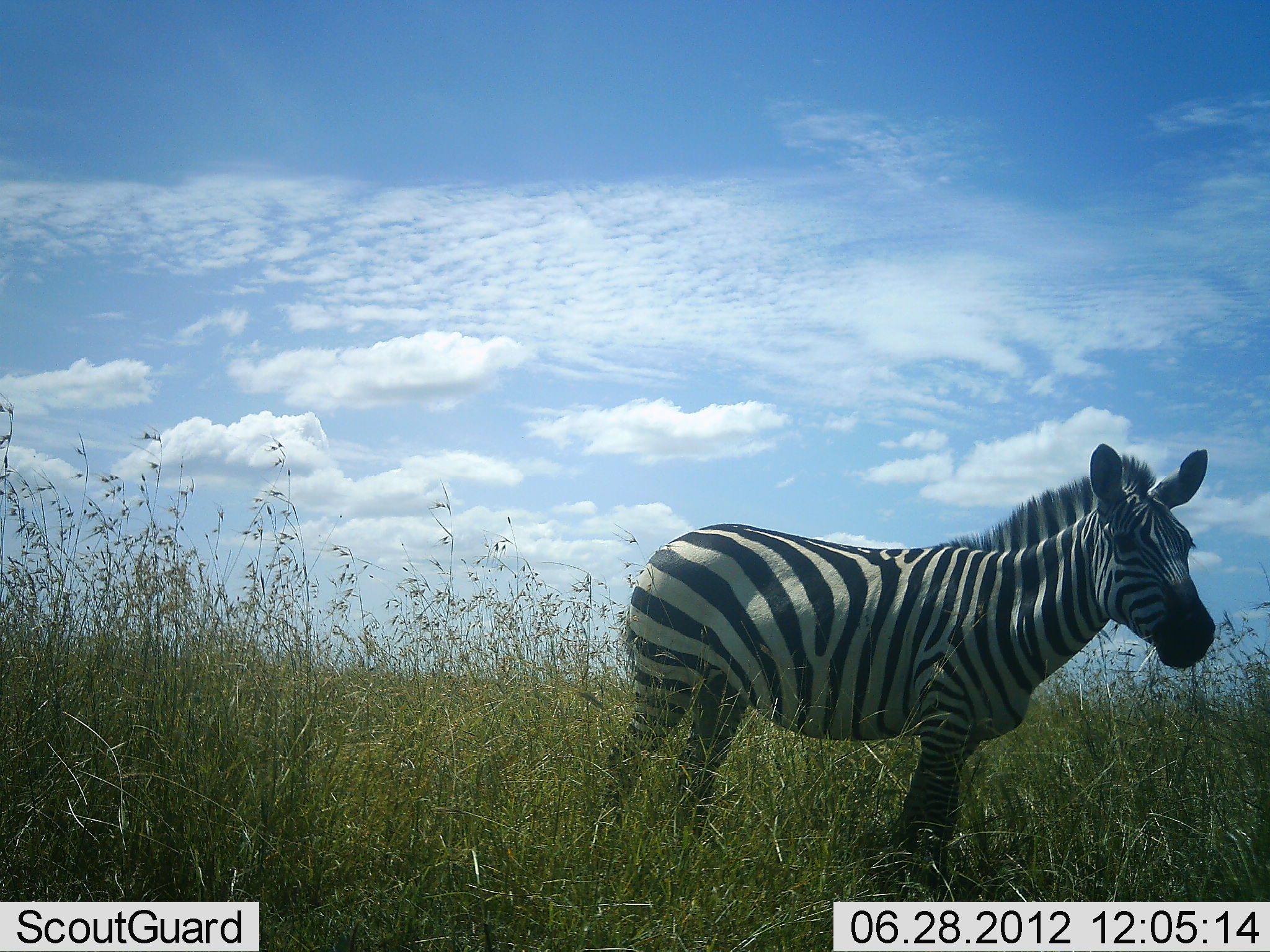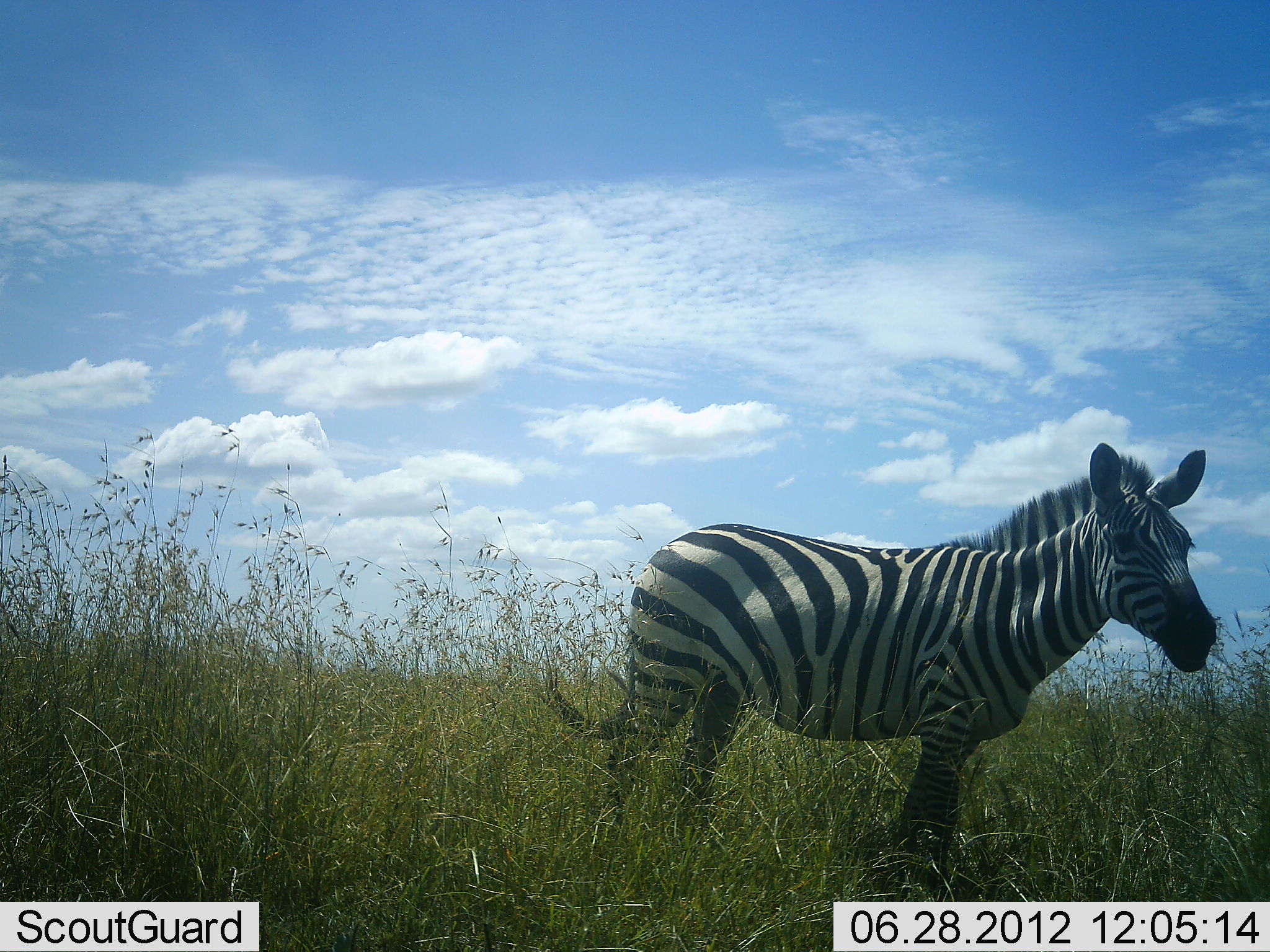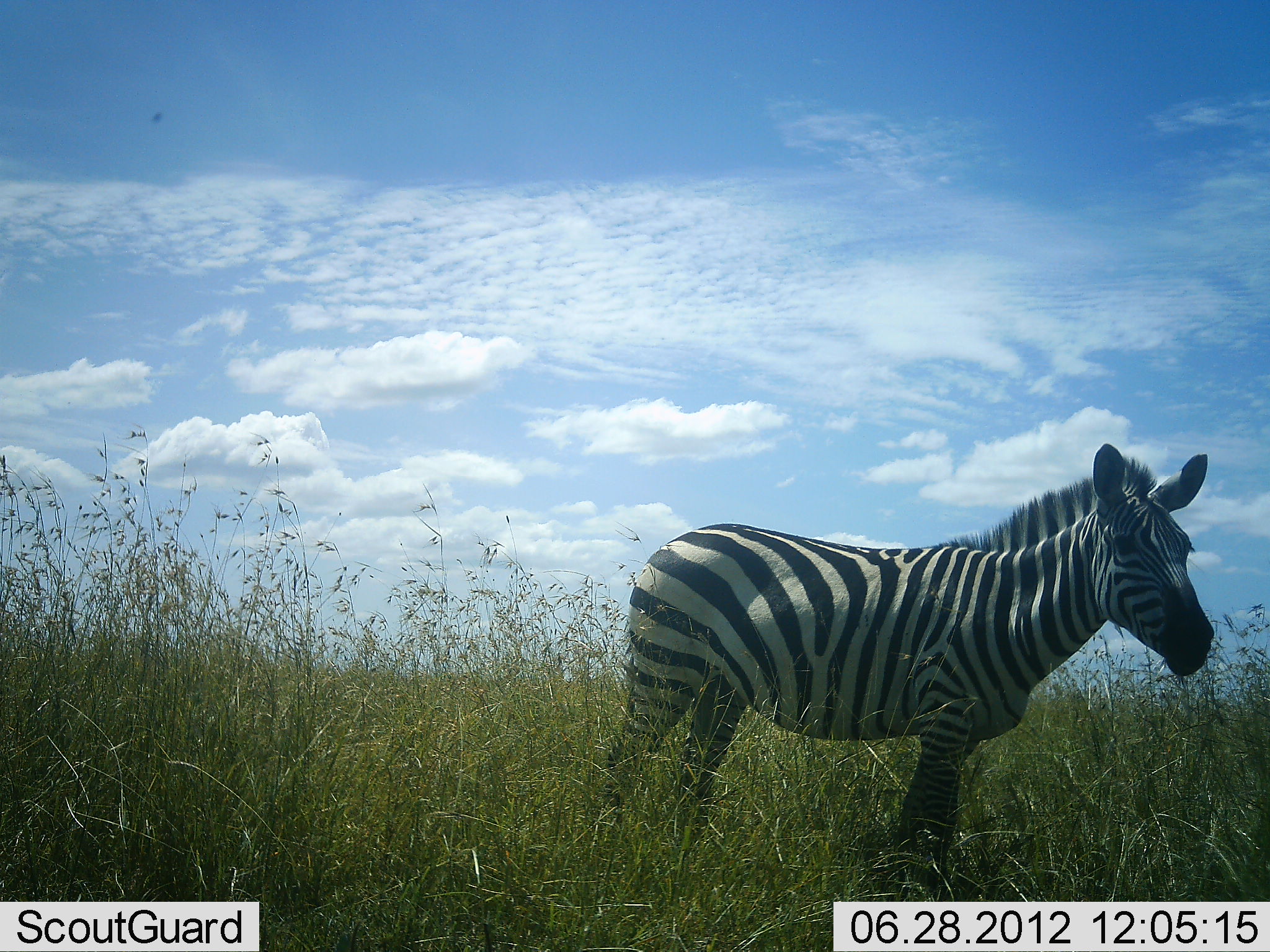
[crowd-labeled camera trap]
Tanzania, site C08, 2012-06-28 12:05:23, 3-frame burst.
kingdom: Animalia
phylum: Chordata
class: Mammalia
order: Perissodactyla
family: Equidae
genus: Equus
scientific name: Equus quagga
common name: plains zebra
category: zebra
Zebra (plains zebra) (Equus quagga), count 1. Behavior (volunteer vote fractions): standing 100%, resting 0%, moving 0%, interacting 0%. Young present (vote fraction): 0%. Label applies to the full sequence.